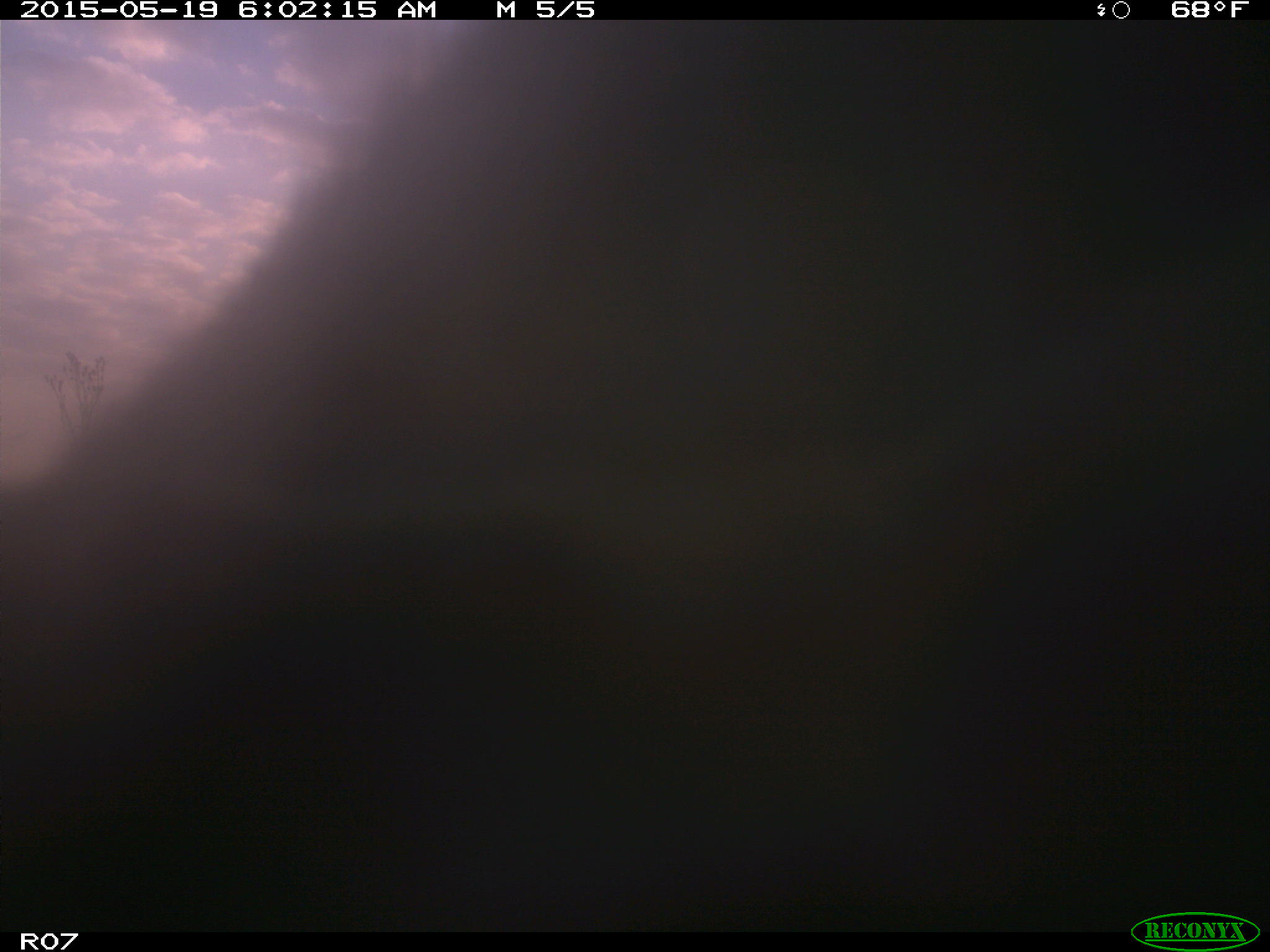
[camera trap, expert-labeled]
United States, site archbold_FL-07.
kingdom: Animalia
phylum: Chordata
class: Mammalia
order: Artiodactyla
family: Bovidae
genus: Bos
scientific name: Bos taurus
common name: domestic cow